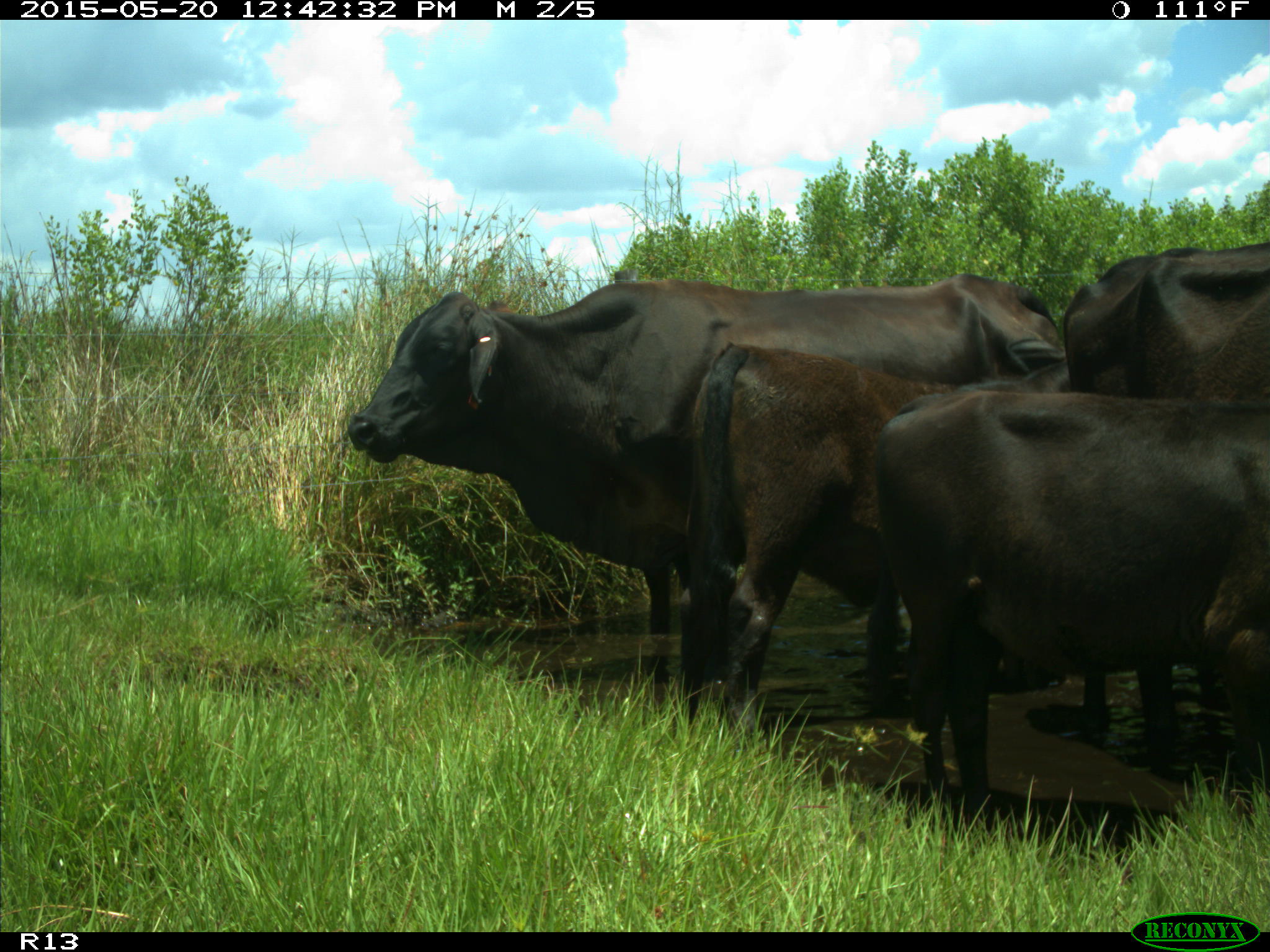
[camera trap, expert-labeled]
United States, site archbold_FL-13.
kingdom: Animalia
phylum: Chordata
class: Mammalia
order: Artiodactyla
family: Bovidae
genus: Bos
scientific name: Bos taurus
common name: domestic cow